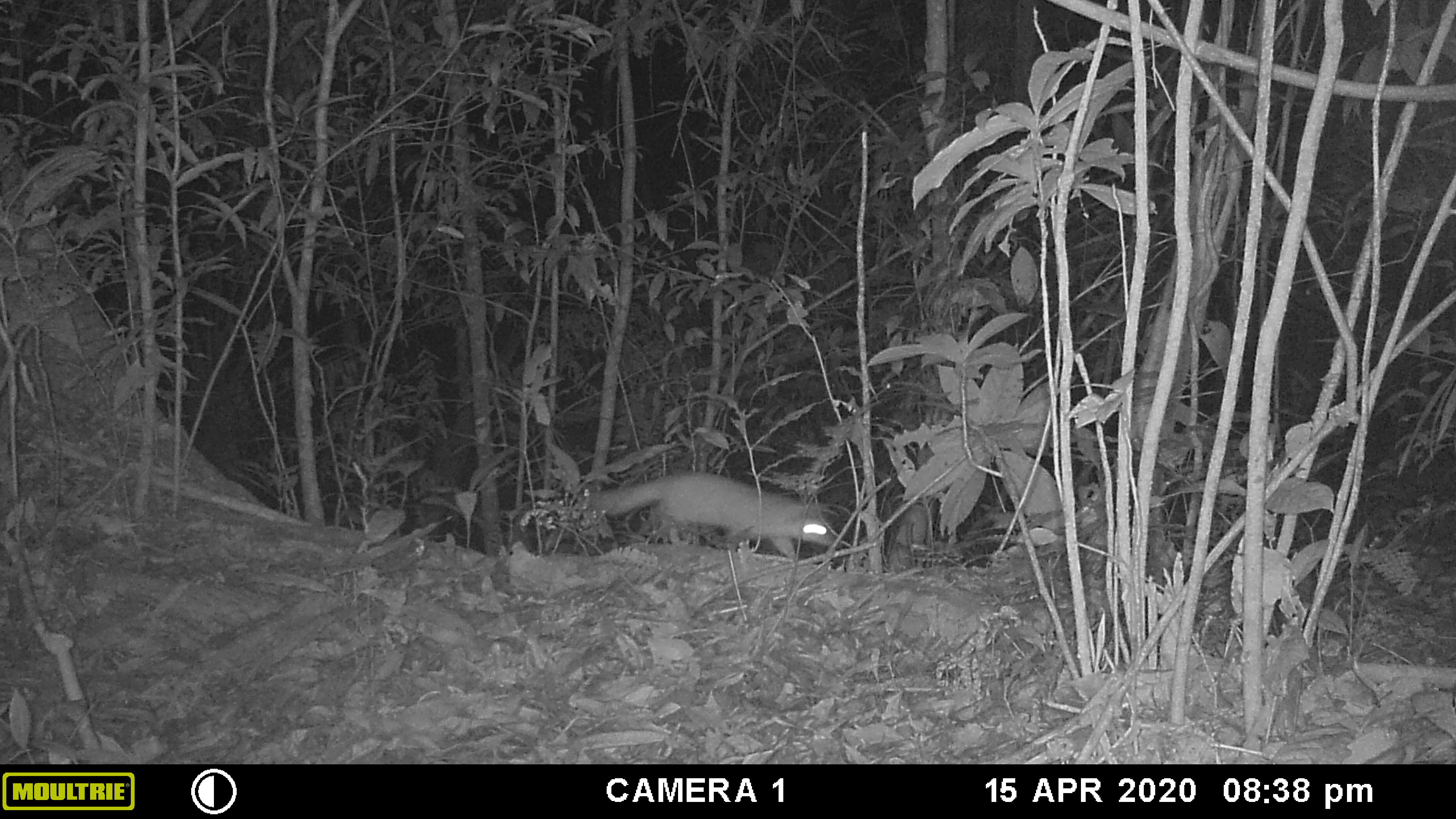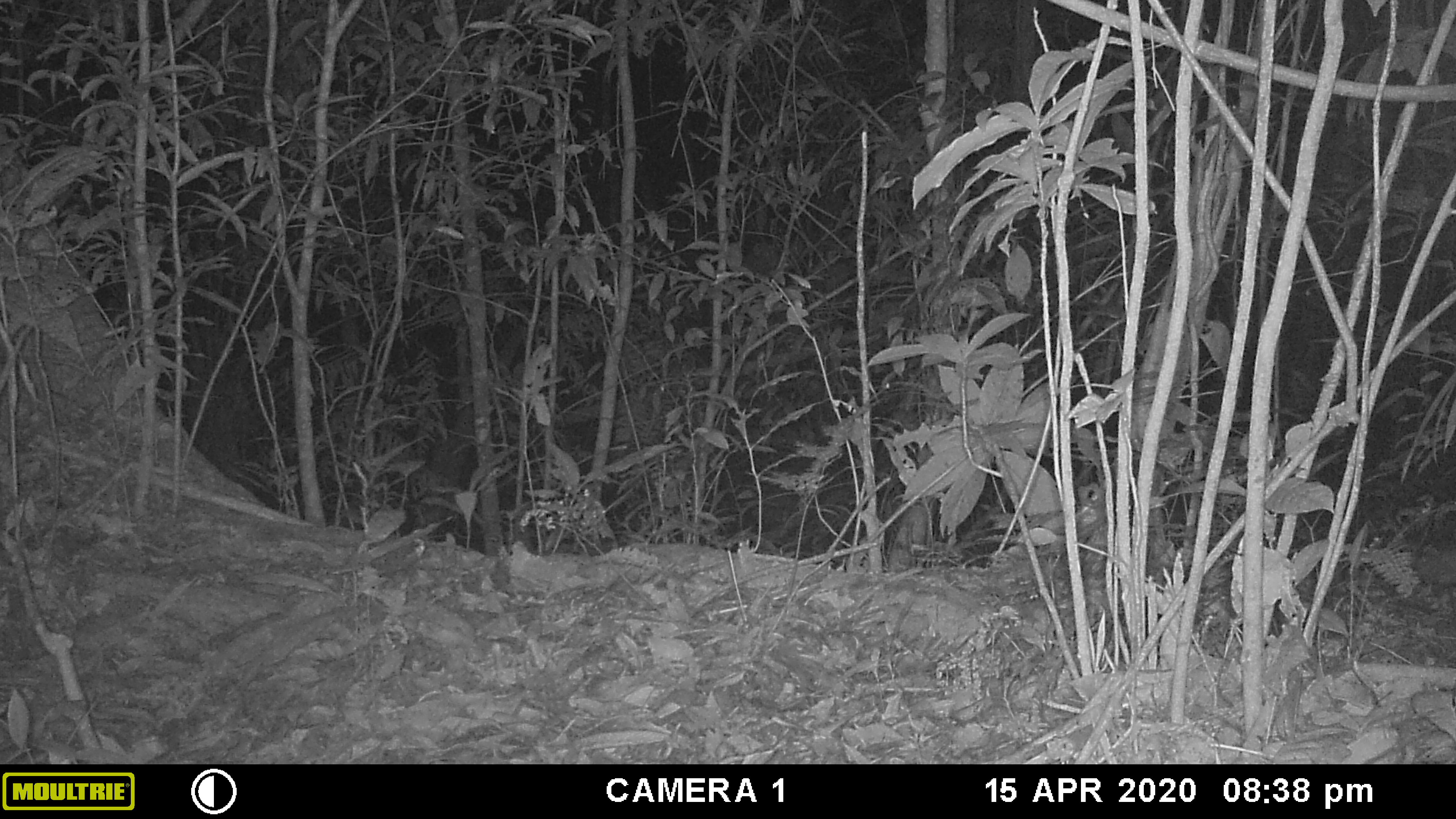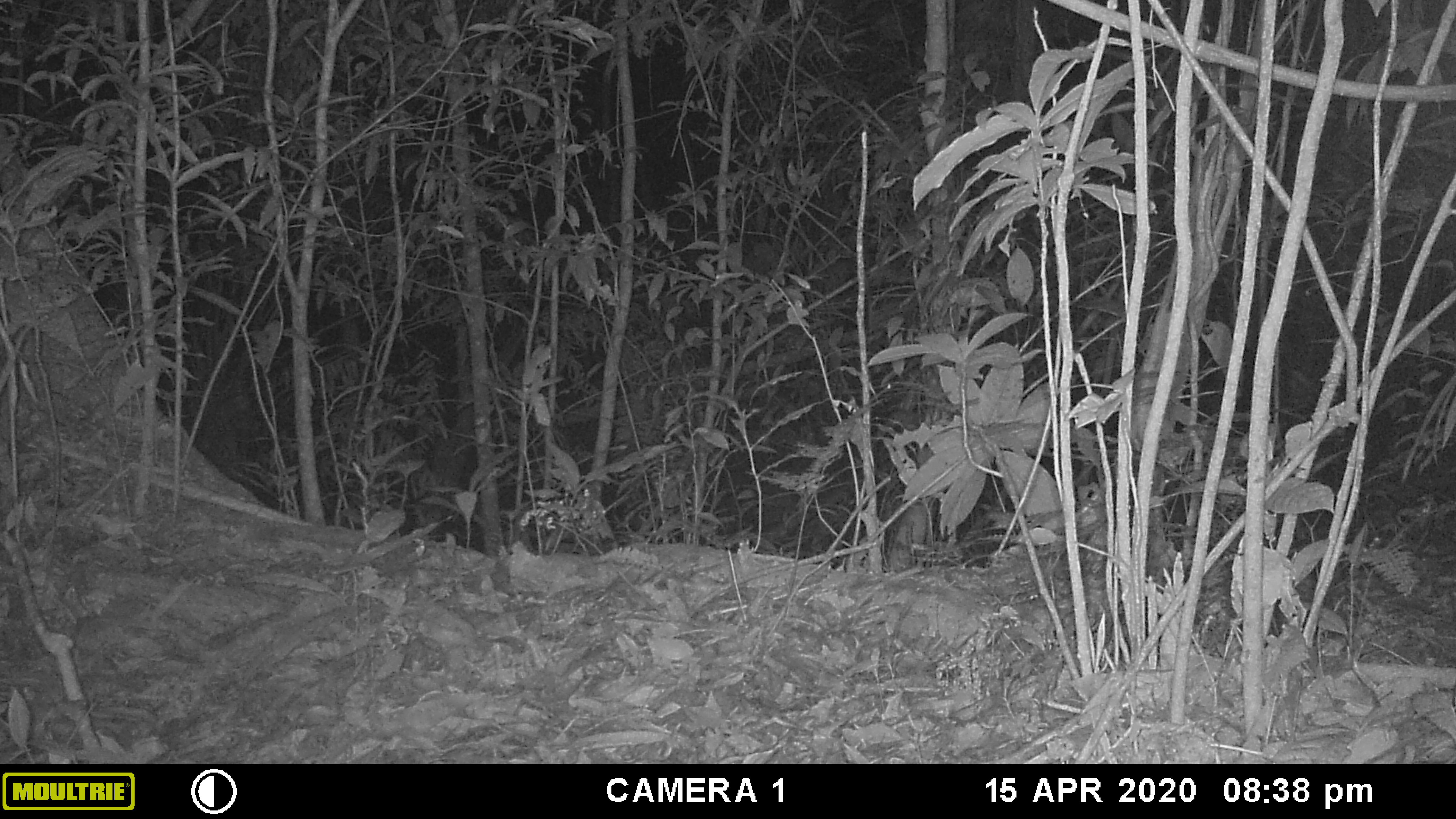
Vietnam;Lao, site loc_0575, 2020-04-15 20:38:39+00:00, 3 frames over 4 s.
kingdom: Animalia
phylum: Chordata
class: Mammalia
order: Carnivora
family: Mustelidae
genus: Melogale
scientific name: Melogale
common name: ferret badger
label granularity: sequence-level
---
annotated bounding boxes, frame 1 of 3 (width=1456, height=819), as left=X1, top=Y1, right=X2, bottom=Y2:
ferret badger: left=589, top=470, right=835, bottom=559